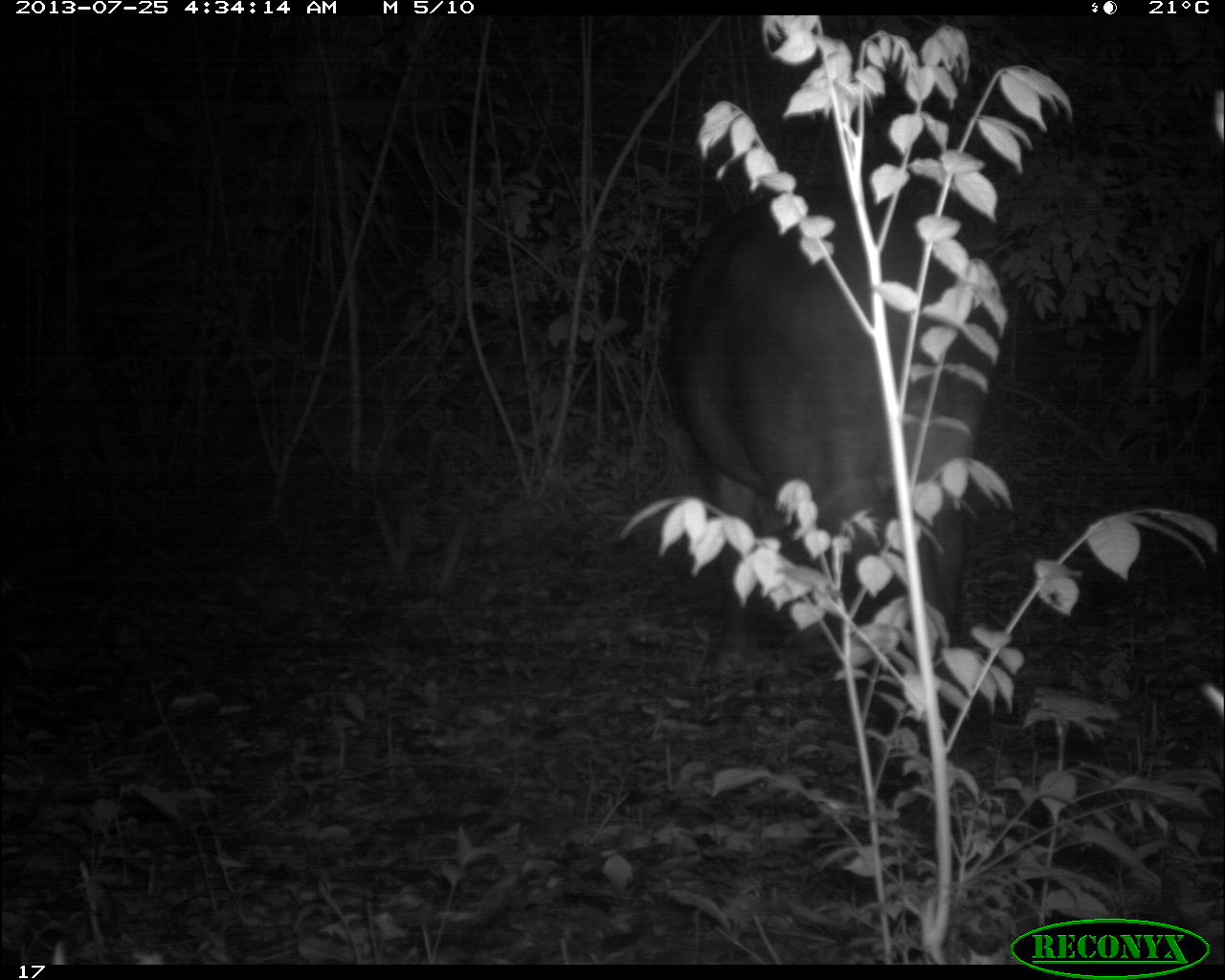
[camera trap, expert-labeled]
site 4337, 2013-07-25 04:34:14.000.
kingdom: Animalia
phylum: Chordata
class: Mammalia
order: Perissodactyla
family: Tapiridae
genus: Tapirus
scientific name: Tapirus bairdii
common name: baird's tapir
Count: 1.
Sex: female.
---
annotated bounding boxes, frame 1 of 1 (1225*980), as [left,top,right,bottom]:
tapirus bairdii: [664,179,1007,679]